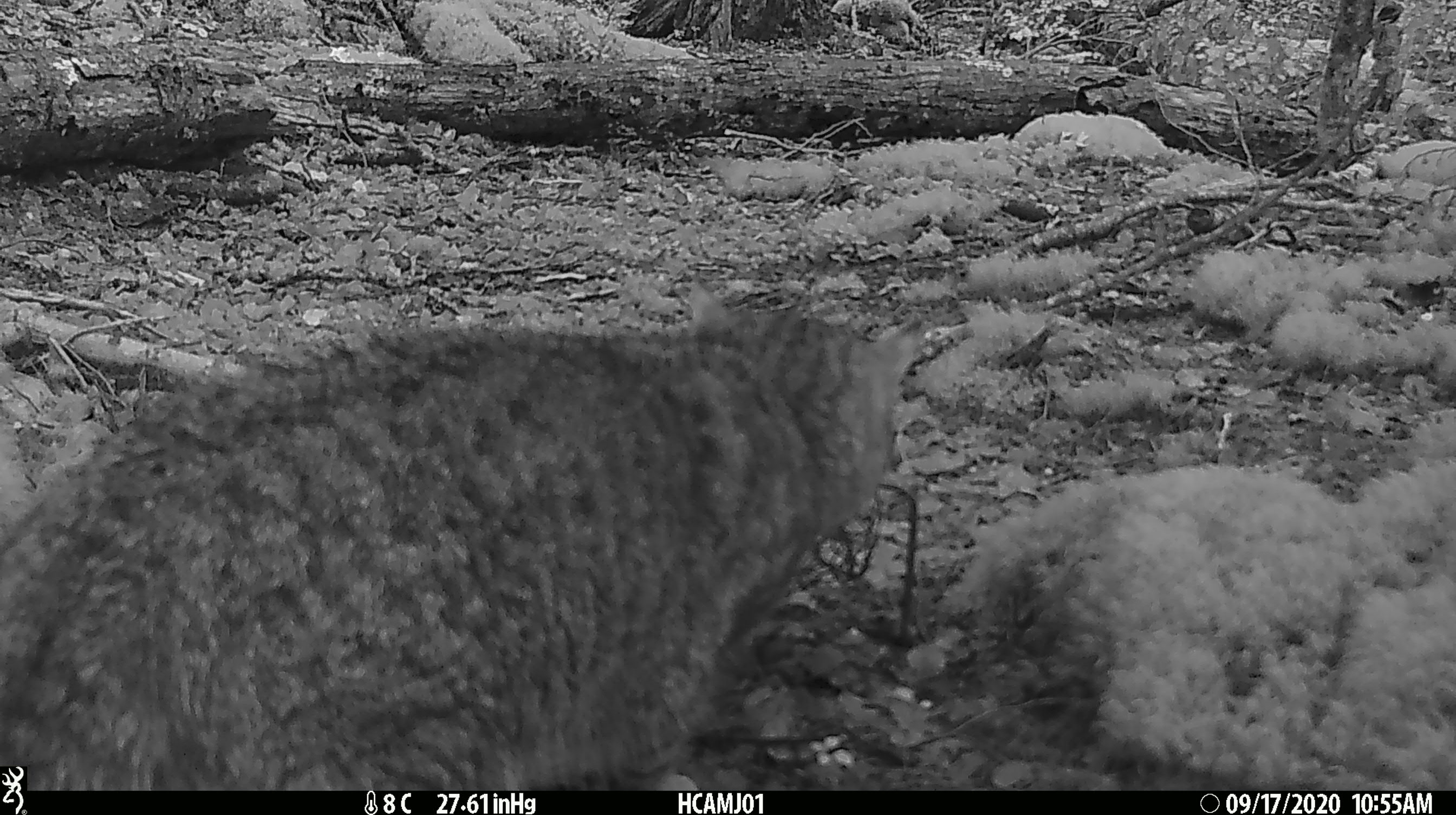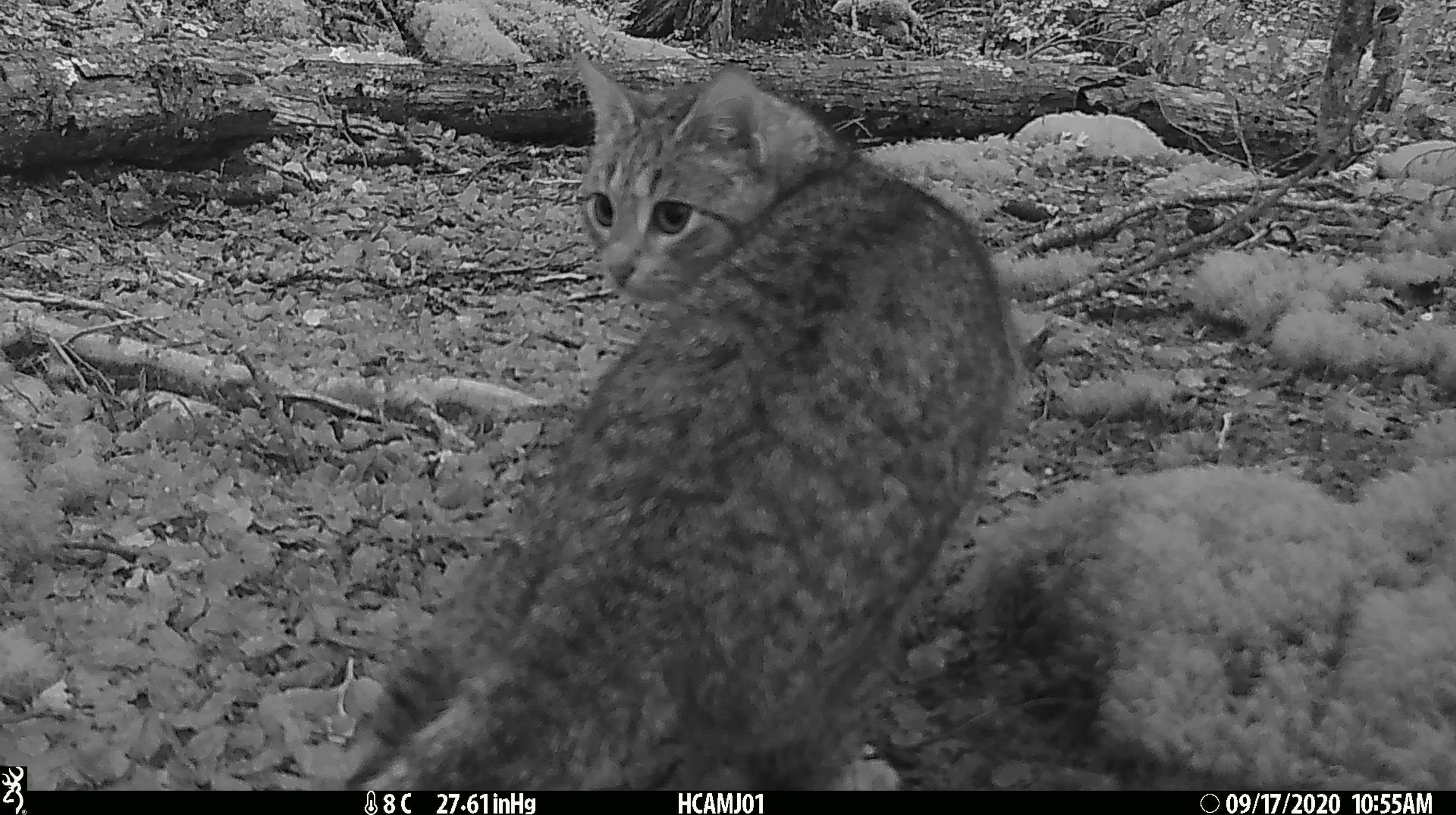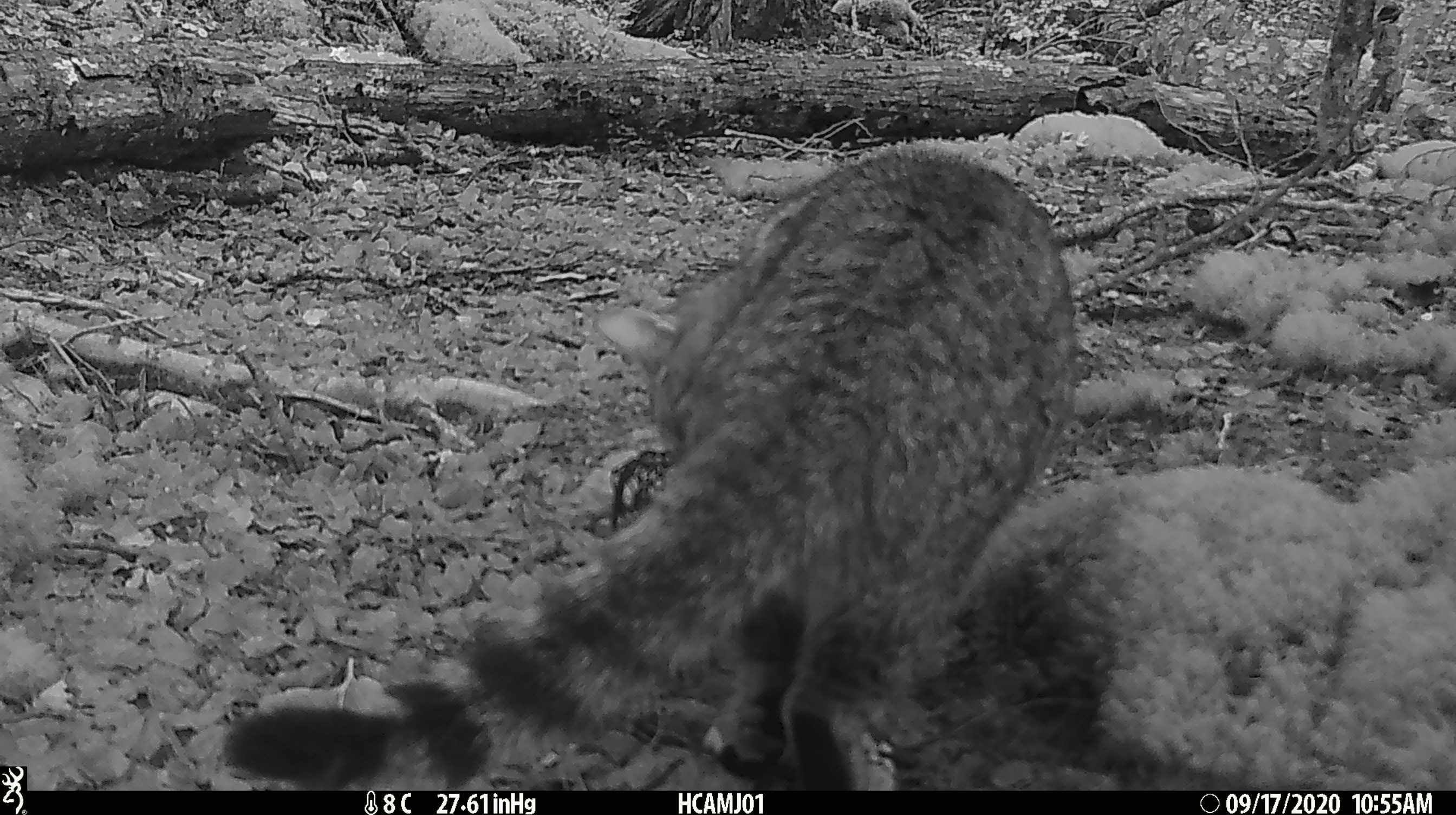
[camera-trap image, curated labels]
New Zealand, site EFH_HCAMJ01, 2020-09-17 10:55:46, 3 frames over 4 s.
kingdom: Animalia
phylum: Chordata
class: Mammalia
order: Carnivora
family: Felidae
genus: Felis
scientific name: Felis catus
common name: domestic cat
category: cat